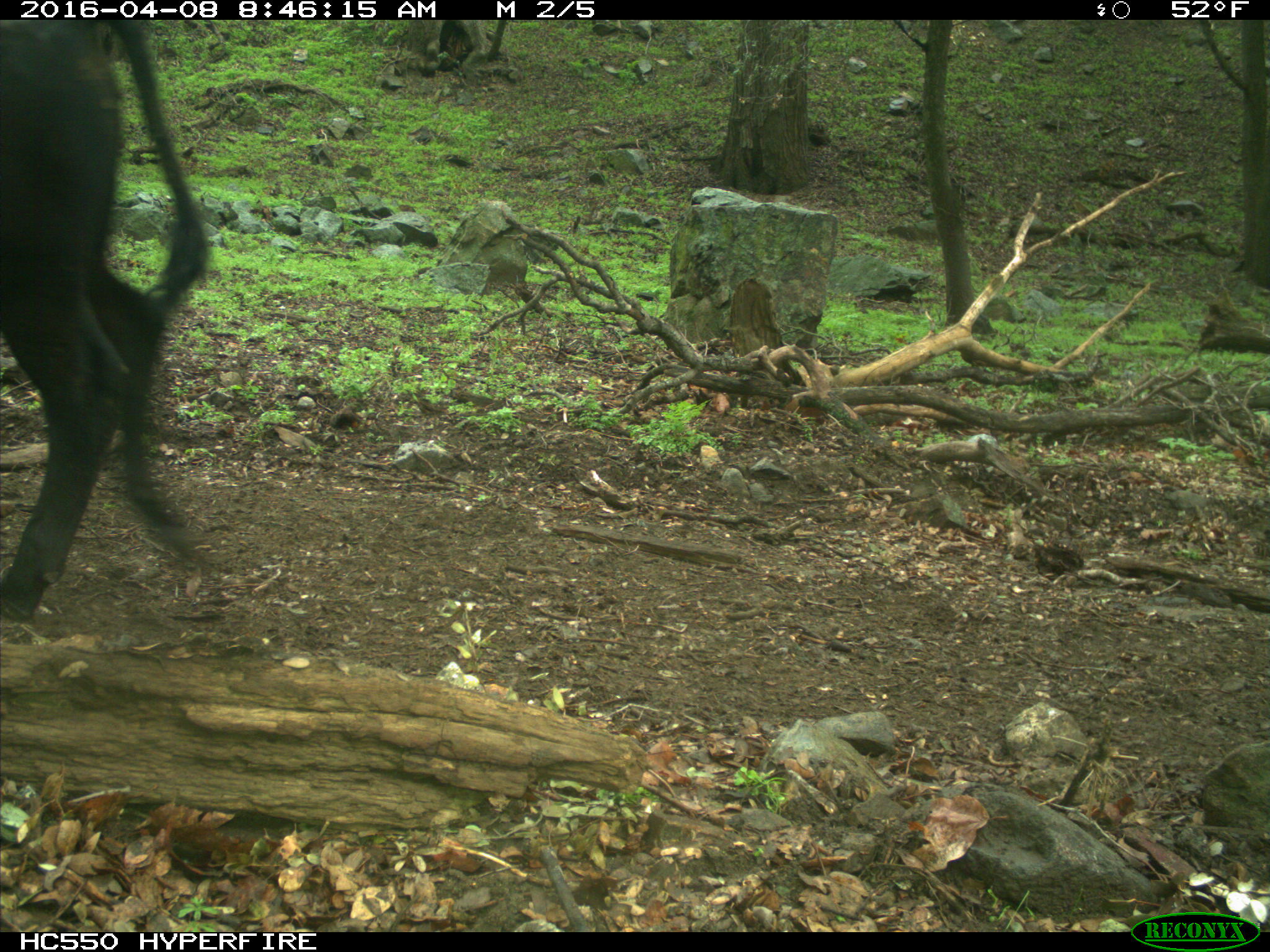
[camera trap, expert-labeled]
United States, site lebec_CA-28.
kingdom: Animalia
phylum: Chordata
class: Mammalia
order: Artiodactyla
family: Bovidae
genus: Bos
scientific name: Bos taurus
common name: domestic cow